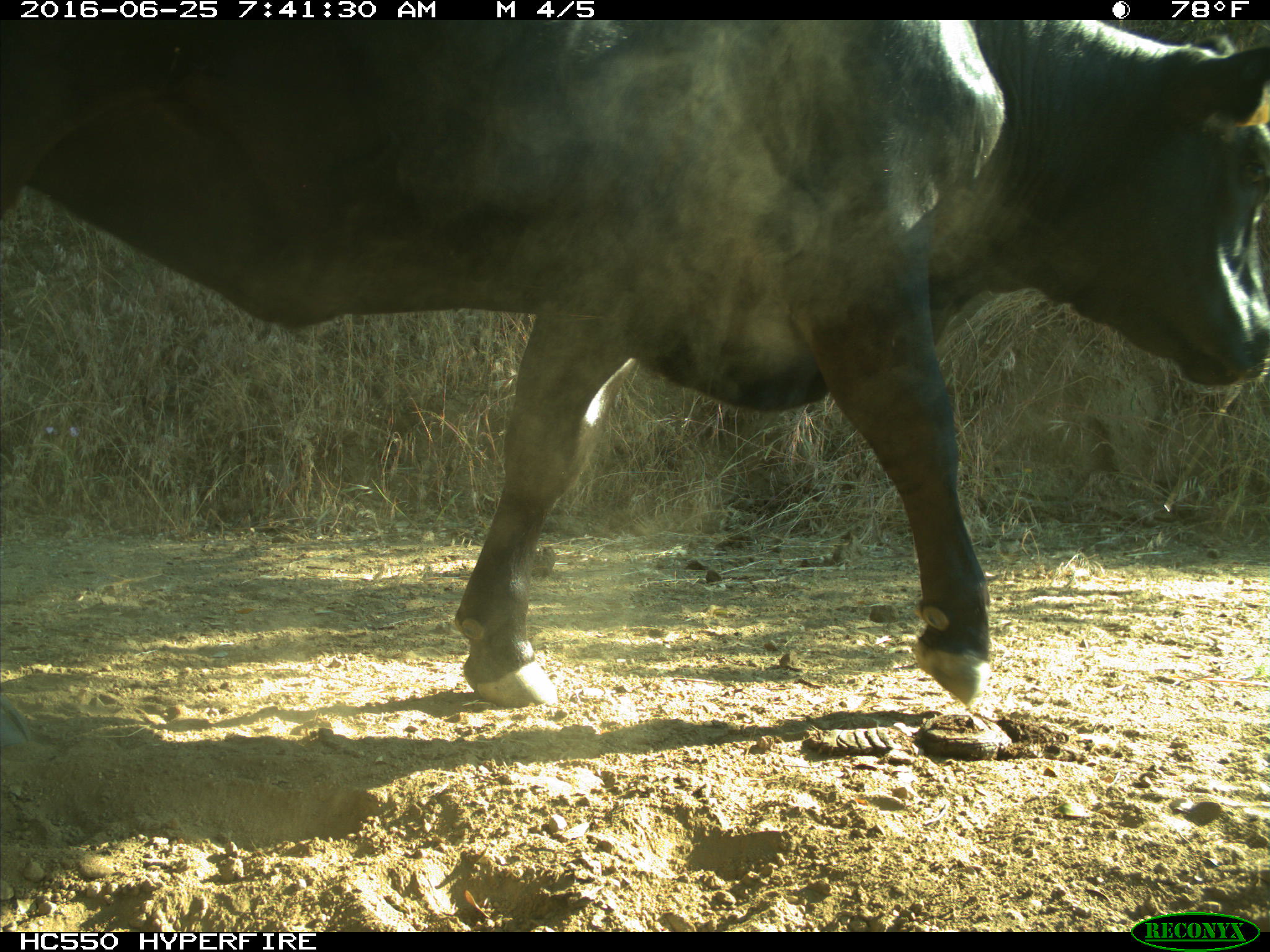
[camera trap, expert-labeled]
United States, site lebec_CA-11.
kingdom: Animalia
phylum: Chordata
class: Mammalia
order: Artiodactyla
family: Bovidae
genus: Bos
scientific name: Bos taurus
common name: domestic cow